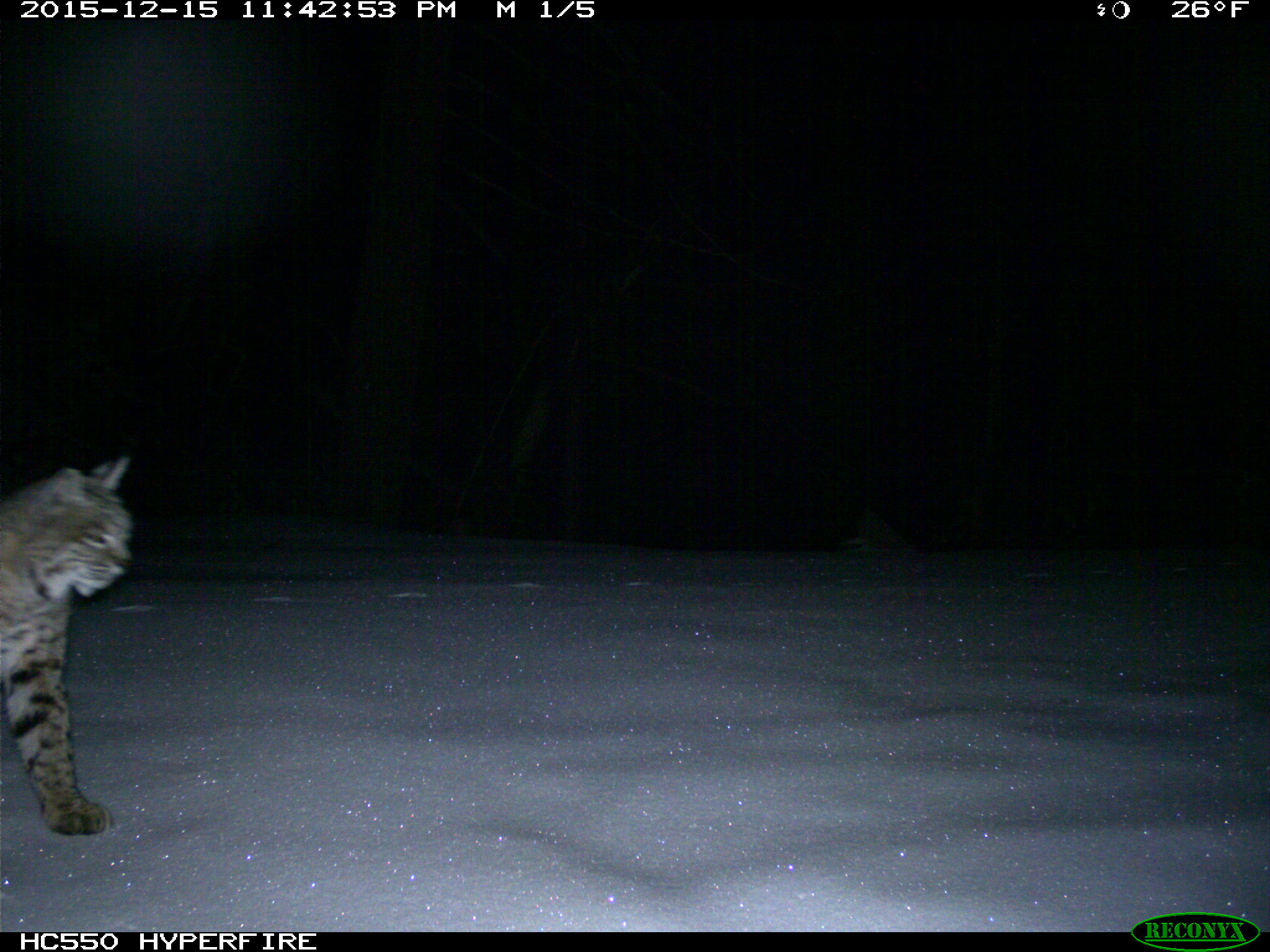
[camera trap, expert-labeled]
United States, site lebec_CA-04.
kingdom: Animalia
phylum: Chordata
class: Mammalia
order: Carnivora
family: Felidae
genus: Lynx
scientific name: Lynx rufus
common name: bobcat